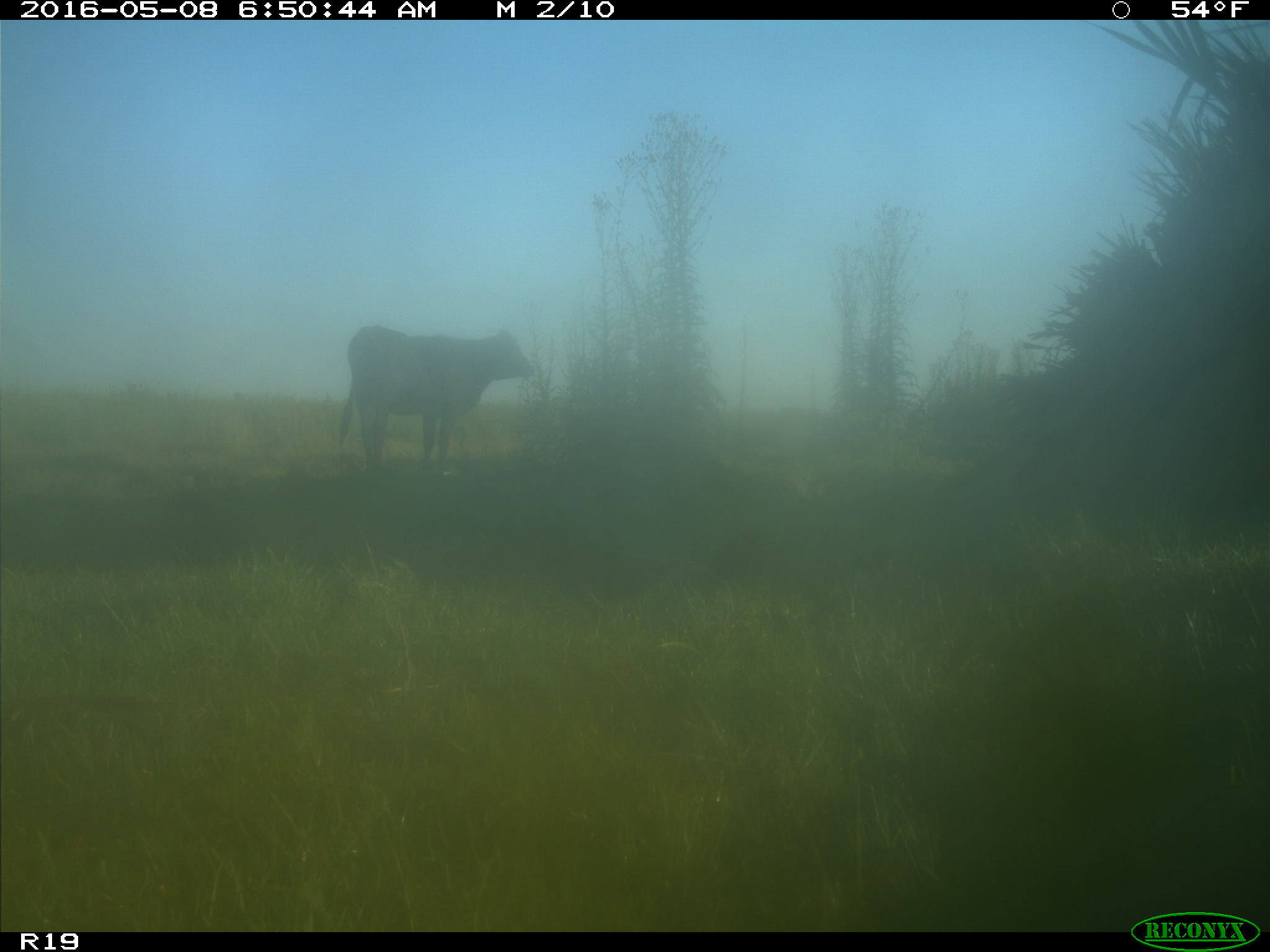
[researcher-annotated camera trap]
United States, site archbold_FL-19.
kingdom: Animalia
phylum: Chordata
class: Mammalia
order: Artiodactyla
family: Bovidae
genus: Bos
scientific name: Bos taurus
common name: domestic cow